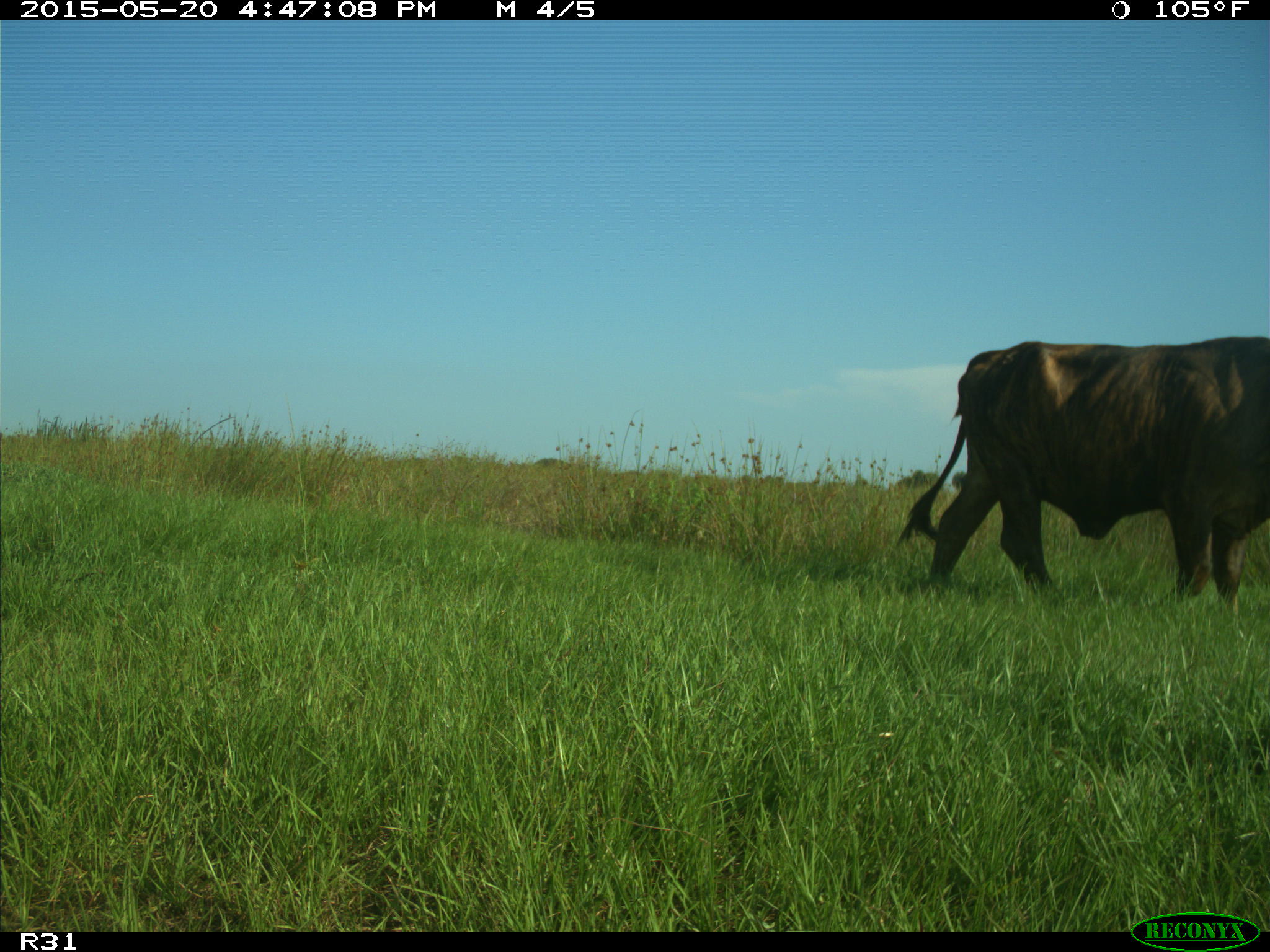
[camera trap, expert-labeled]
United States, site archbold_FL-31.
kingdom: Animalia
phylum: Chordata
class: Mammalia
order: Artiodactyla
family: Bovidae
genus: Bos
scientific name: Bos taurus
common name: domestic cow